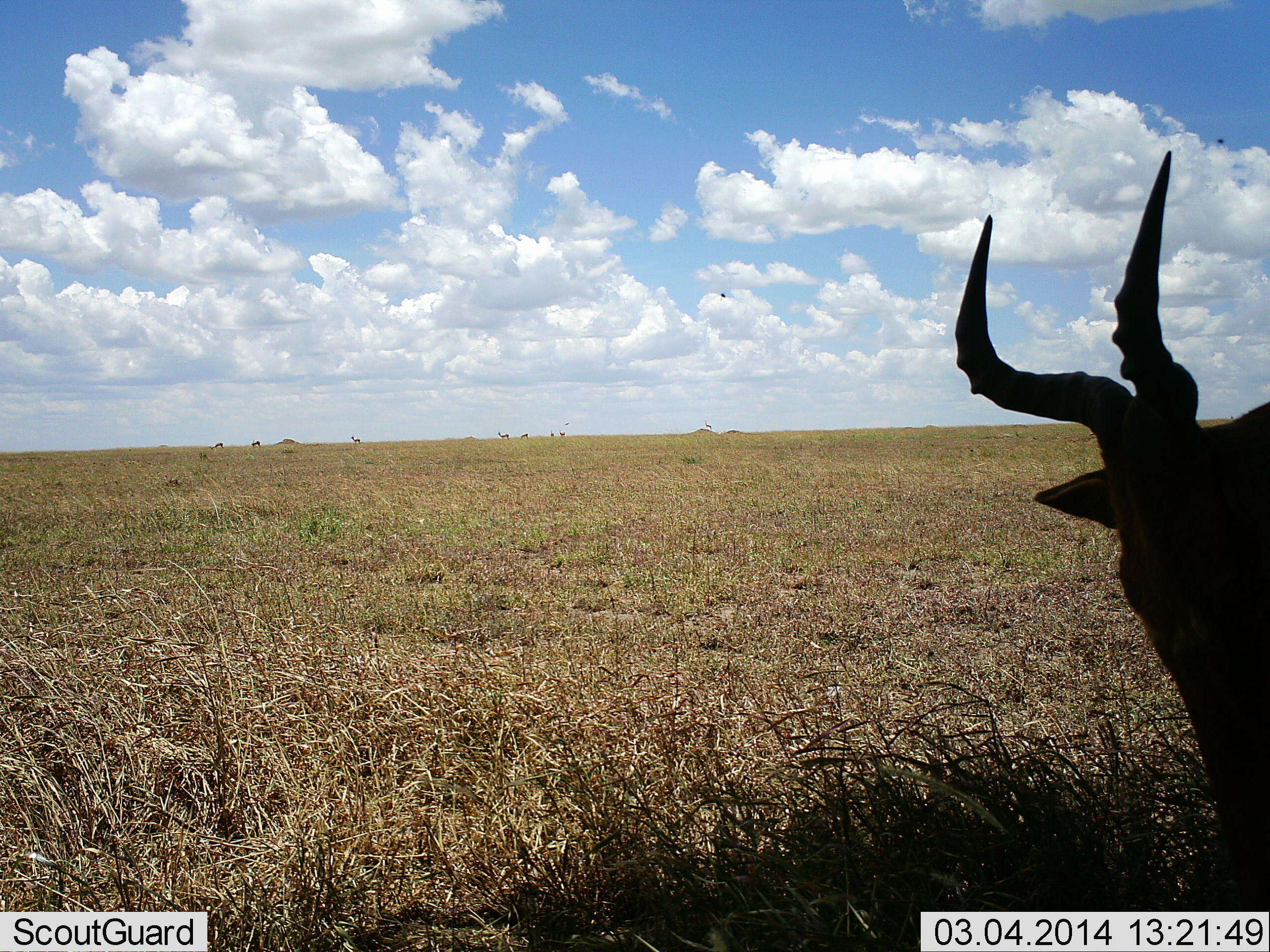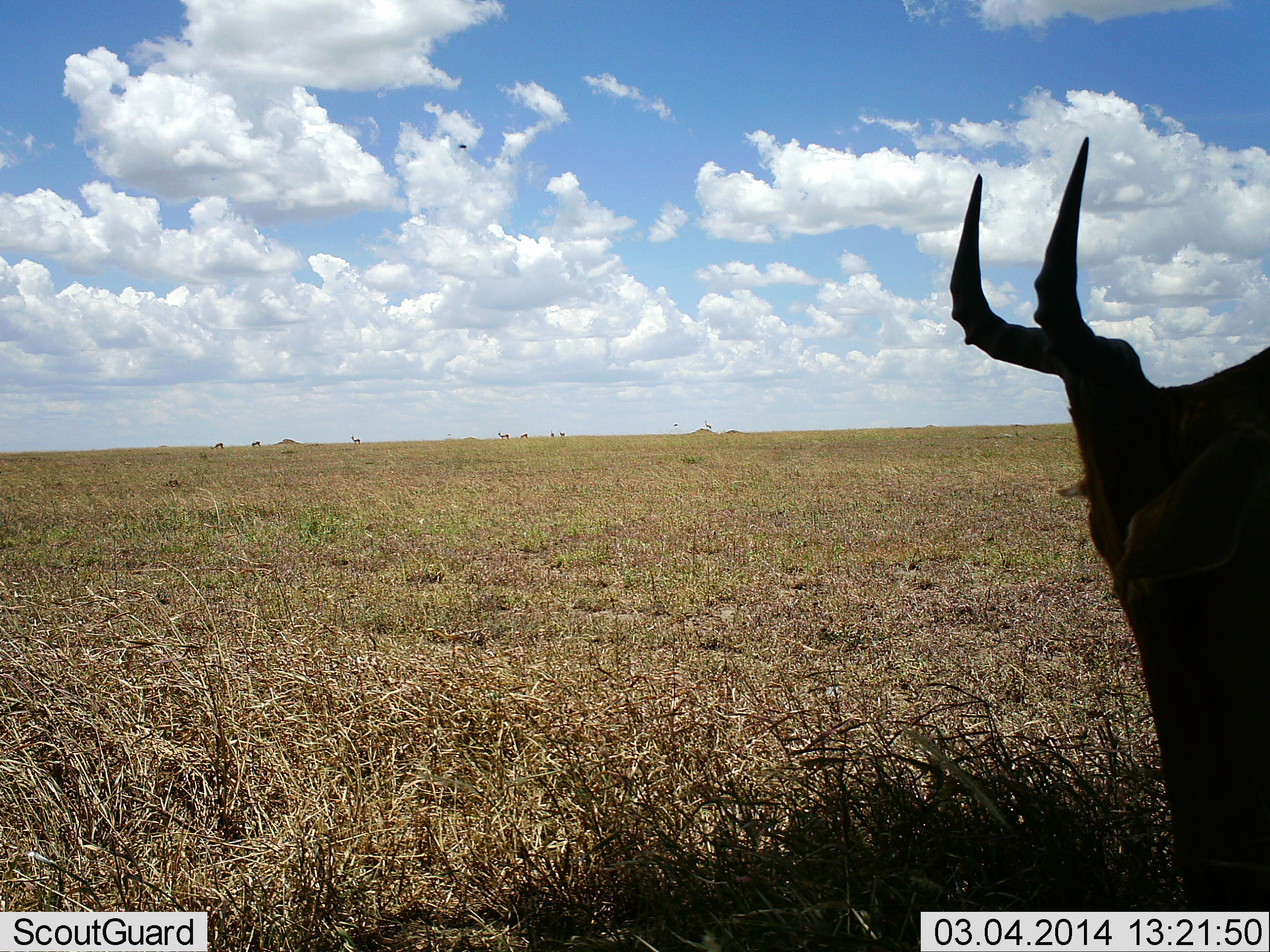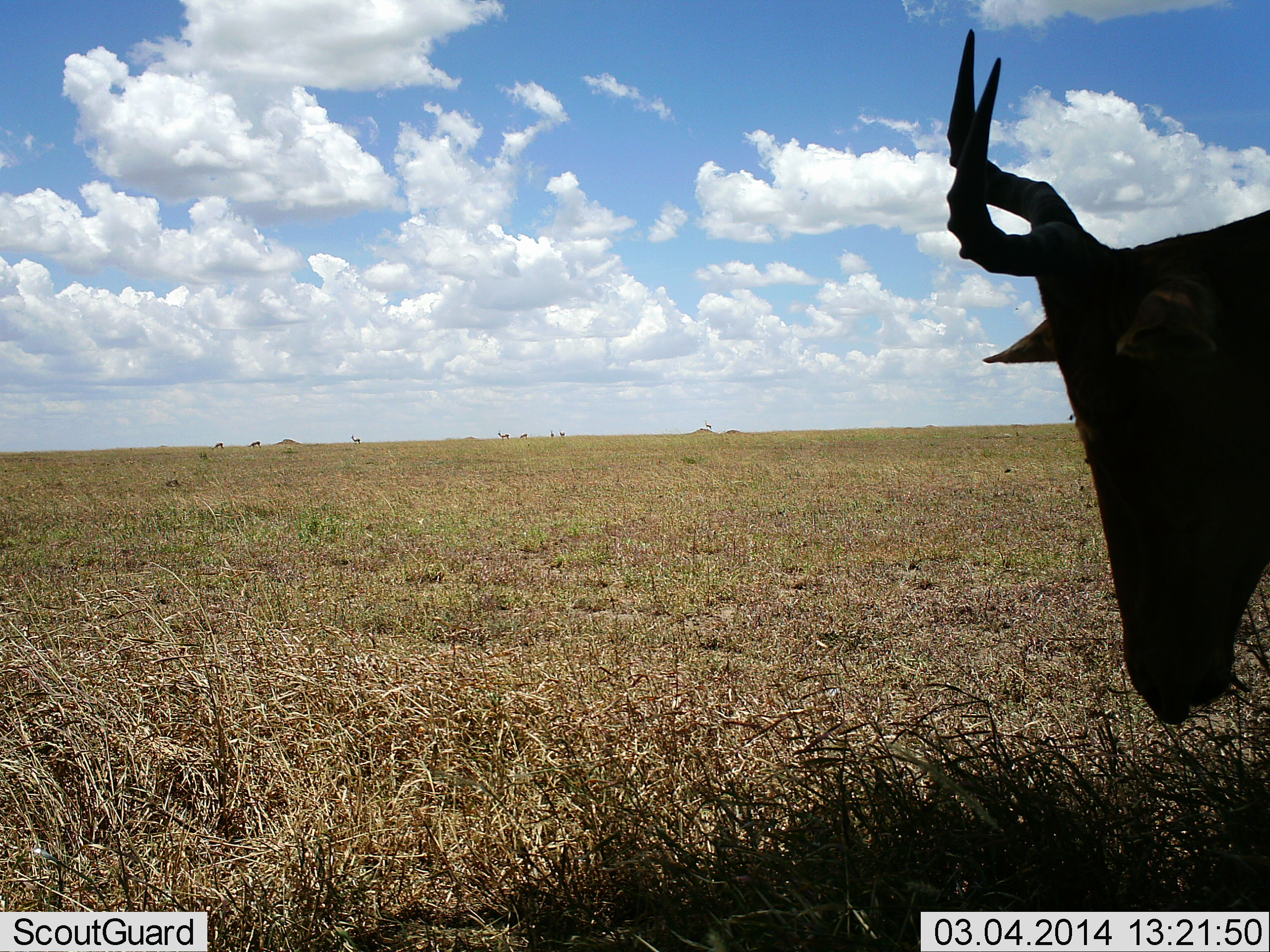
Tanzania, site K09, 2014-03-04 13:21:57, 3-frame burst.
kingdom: Animalia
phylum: Chordata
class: Mammalia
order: Artiodactyla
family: Bovidae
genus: Alcelaphus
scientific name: Alcelaphus buselaphus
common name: hartebeest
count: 1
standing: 33%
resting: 8%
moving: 8%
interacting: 0%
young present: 0%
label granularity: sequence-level